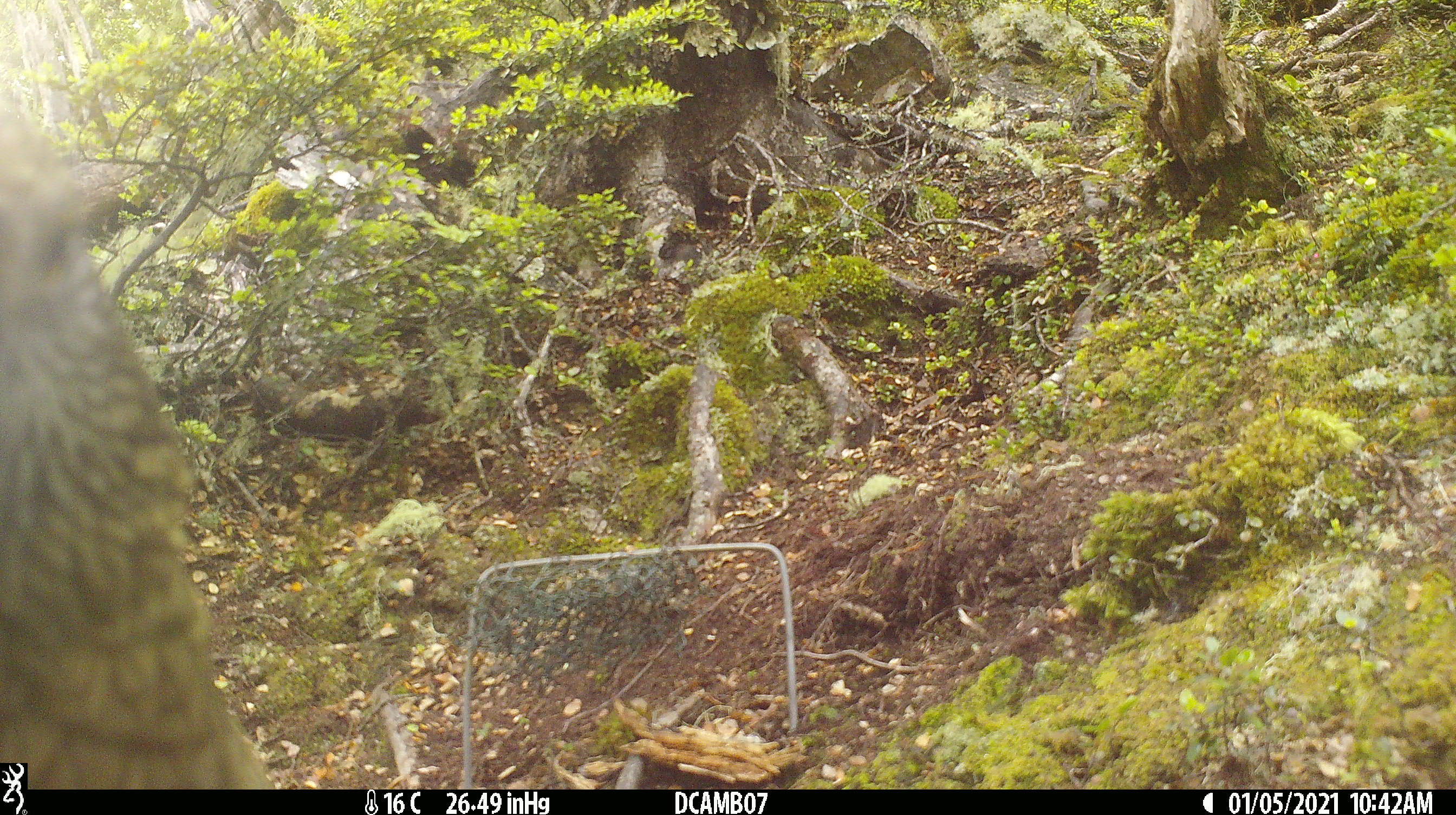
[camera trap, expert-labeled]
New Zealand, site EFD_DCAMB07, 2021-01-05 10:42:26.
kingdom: Animalia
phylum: Chordata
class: Aves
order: Psittaciformes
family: Strigopidae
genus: Nestor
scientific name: Nestor notabilis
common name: kea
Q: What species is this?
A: Kea (Nestor notabilis).